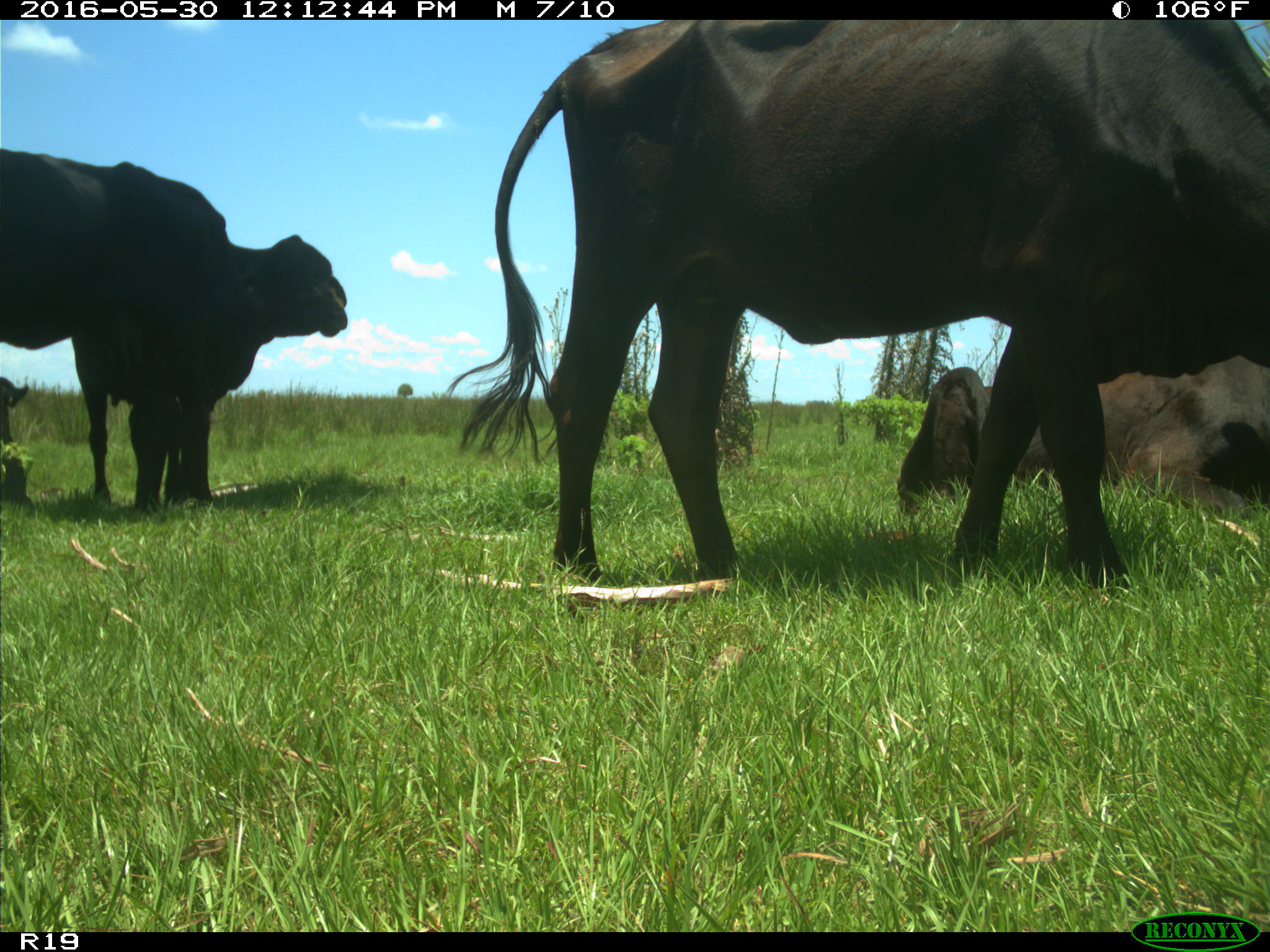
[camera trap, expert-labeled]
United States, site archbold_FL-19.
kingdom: Animalia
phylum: Chordata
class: Mammalia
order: Artiodactyla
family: Bovidae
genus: Bos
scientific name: Bos taurus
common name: domestic cow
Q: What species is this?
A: Bos taurus (domestic cow).